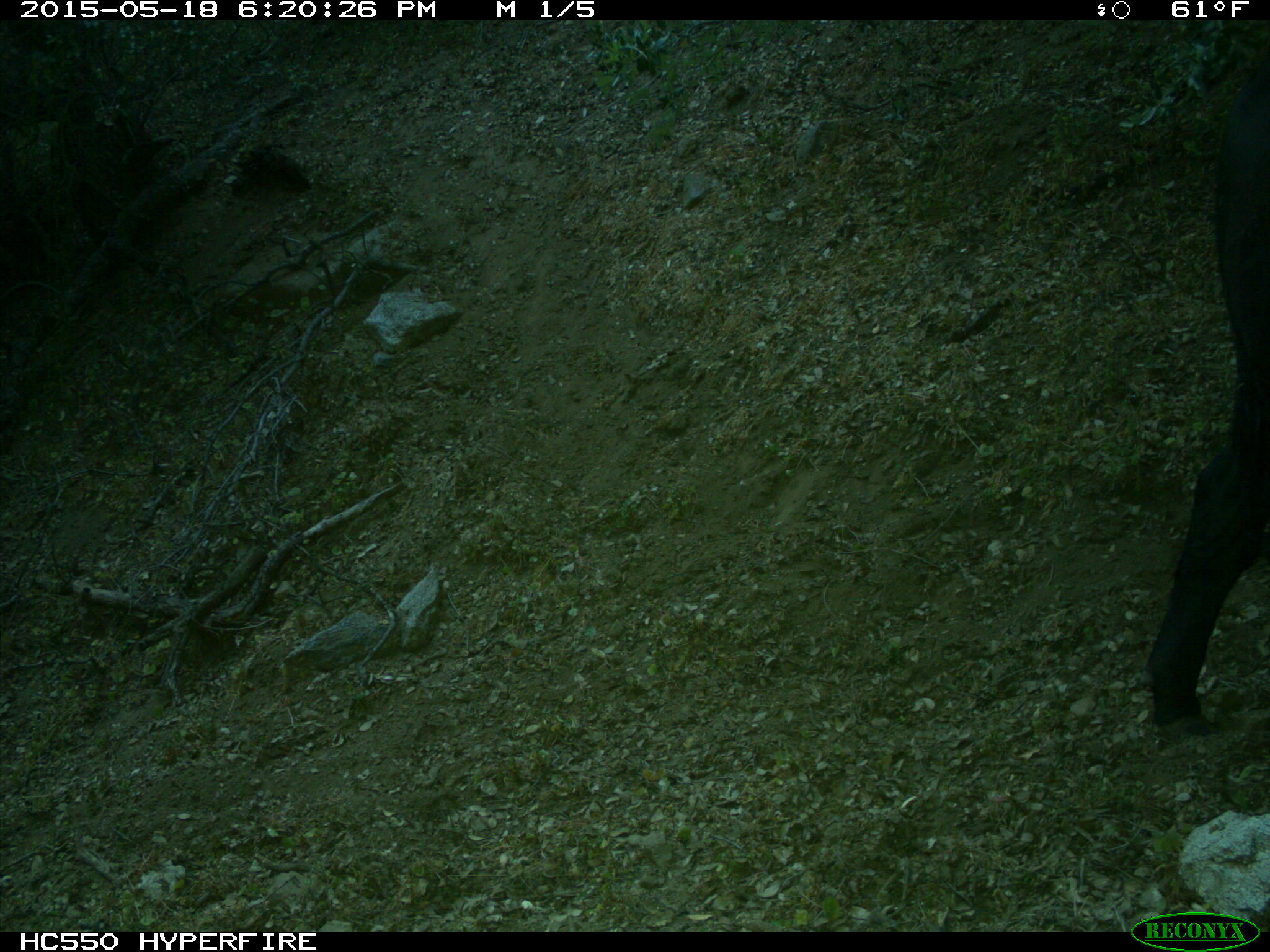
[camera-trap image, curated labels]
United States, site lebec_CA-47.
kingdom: Animalia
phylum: Chordata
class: Mammalia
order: Artiodactyla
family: Bovidae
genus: Bos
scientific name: Bos taurus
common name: domestic cow